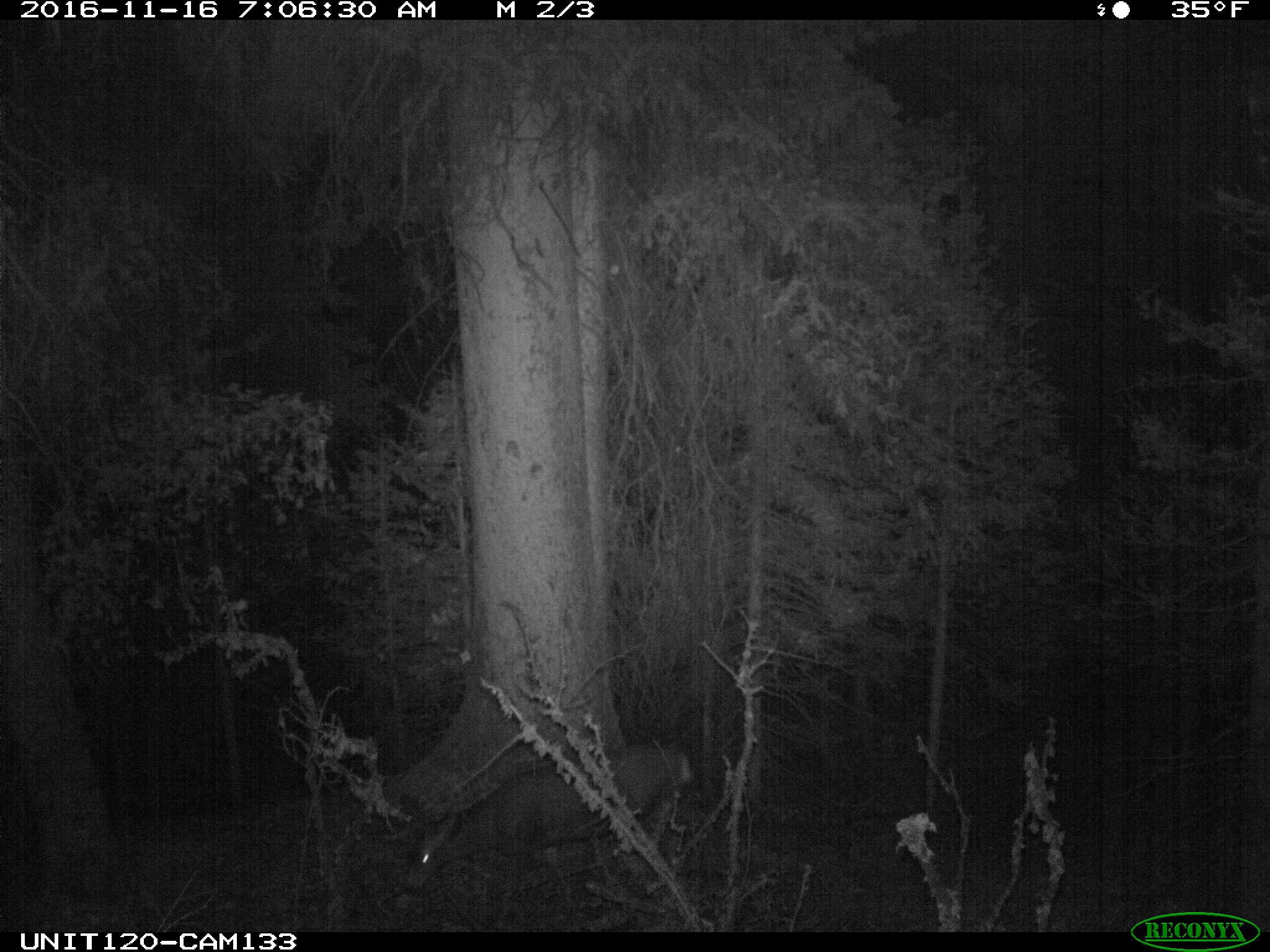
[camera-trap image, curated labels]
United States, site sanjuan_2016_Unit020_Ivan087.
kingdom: Animalia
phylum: Chordata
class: Mammalia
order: Artiodactyla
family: Cervidae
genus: Odocoileus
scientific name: Odocoileus hemionus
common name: mule deer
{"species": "Odocoileus hemionus (mule deer)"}